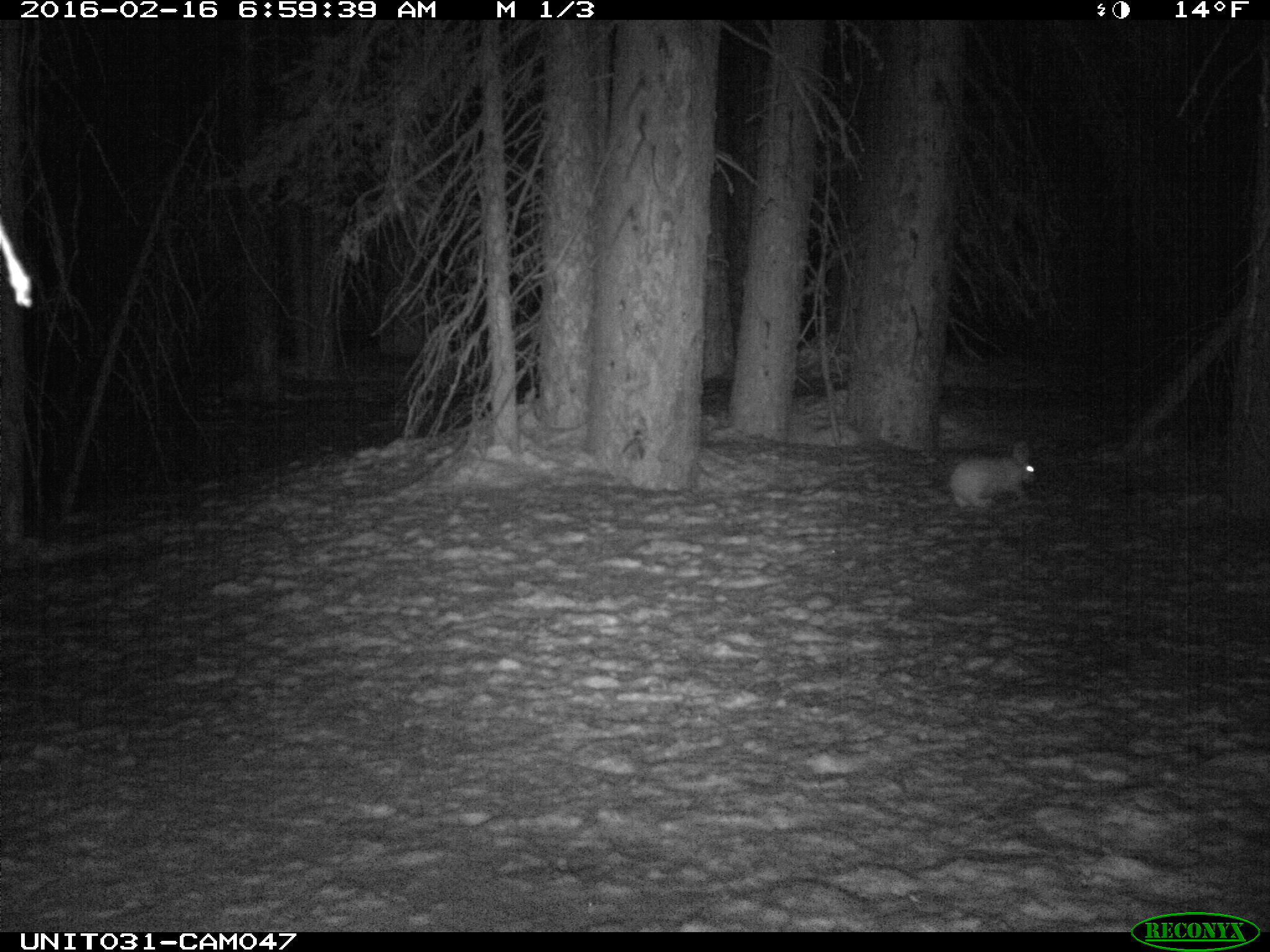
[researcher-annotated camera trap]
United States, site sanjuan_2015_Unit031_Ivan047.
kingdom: Animalia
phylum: Chordata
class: Mammalia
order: Lagomorpha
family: Leporidae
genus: Lepus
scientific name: Lepus americanus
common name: snowshoe hare